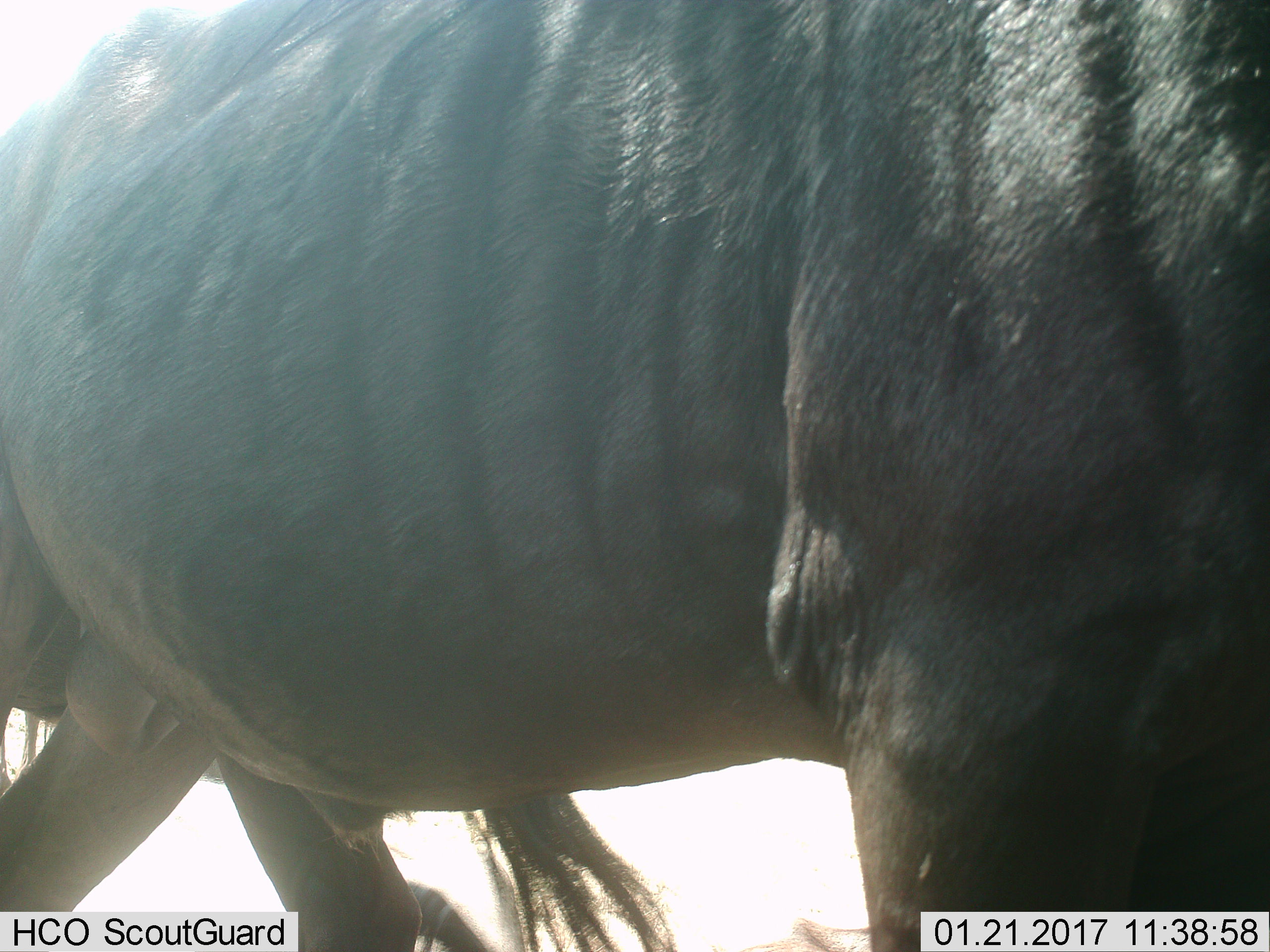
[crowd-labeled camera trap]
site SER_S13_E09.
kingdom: Animalia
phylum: Chordata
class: Mammalia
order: Artiodactyla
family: Bovidae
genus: Connochaetes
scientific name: Connochaetes taurinus taurinus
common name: blue wildebeest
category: wildebeestblue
Wildebeestblue (blue wildebeest) (Connochaetes taurinus taurinus), count 1. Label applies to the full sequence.